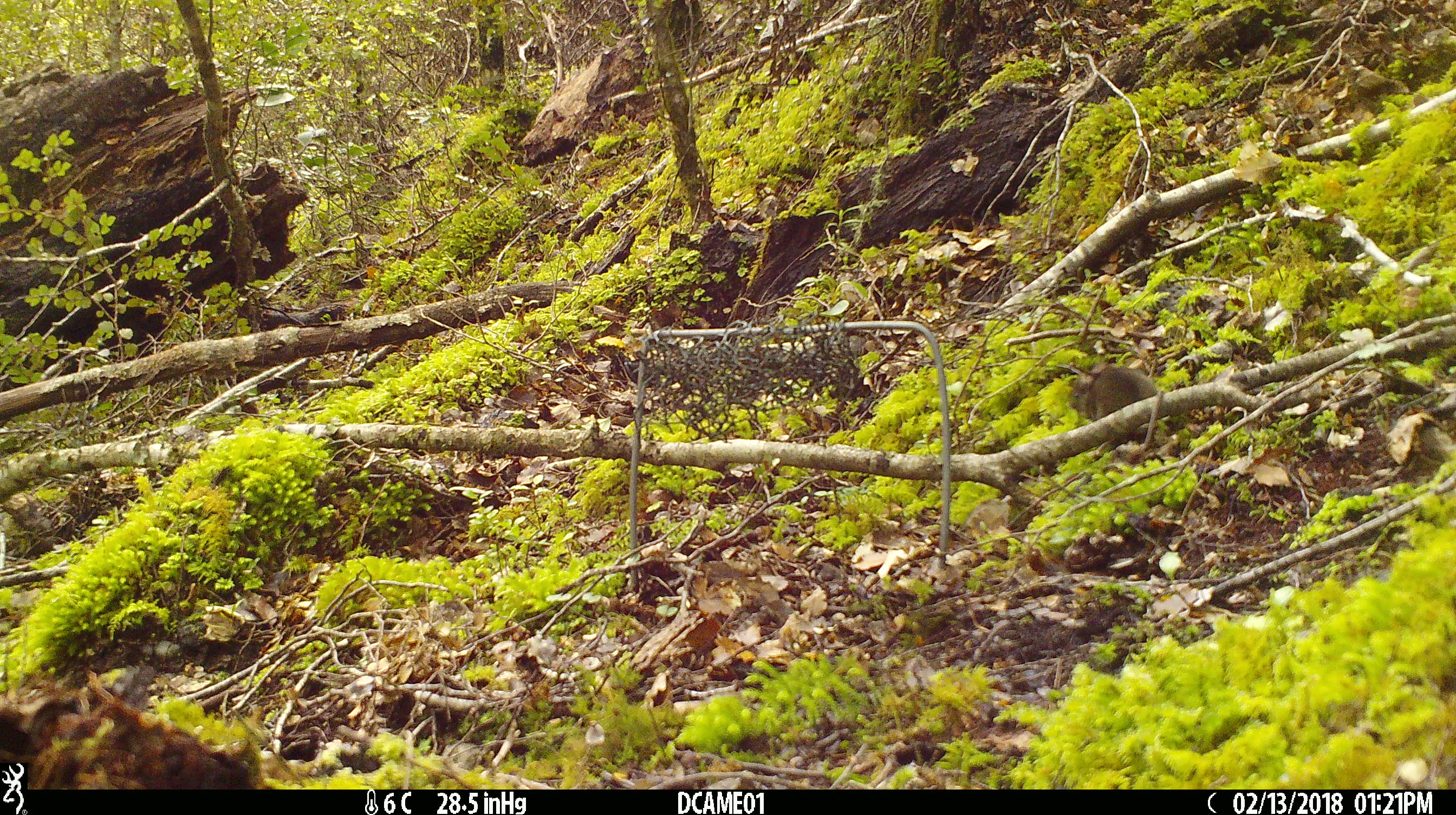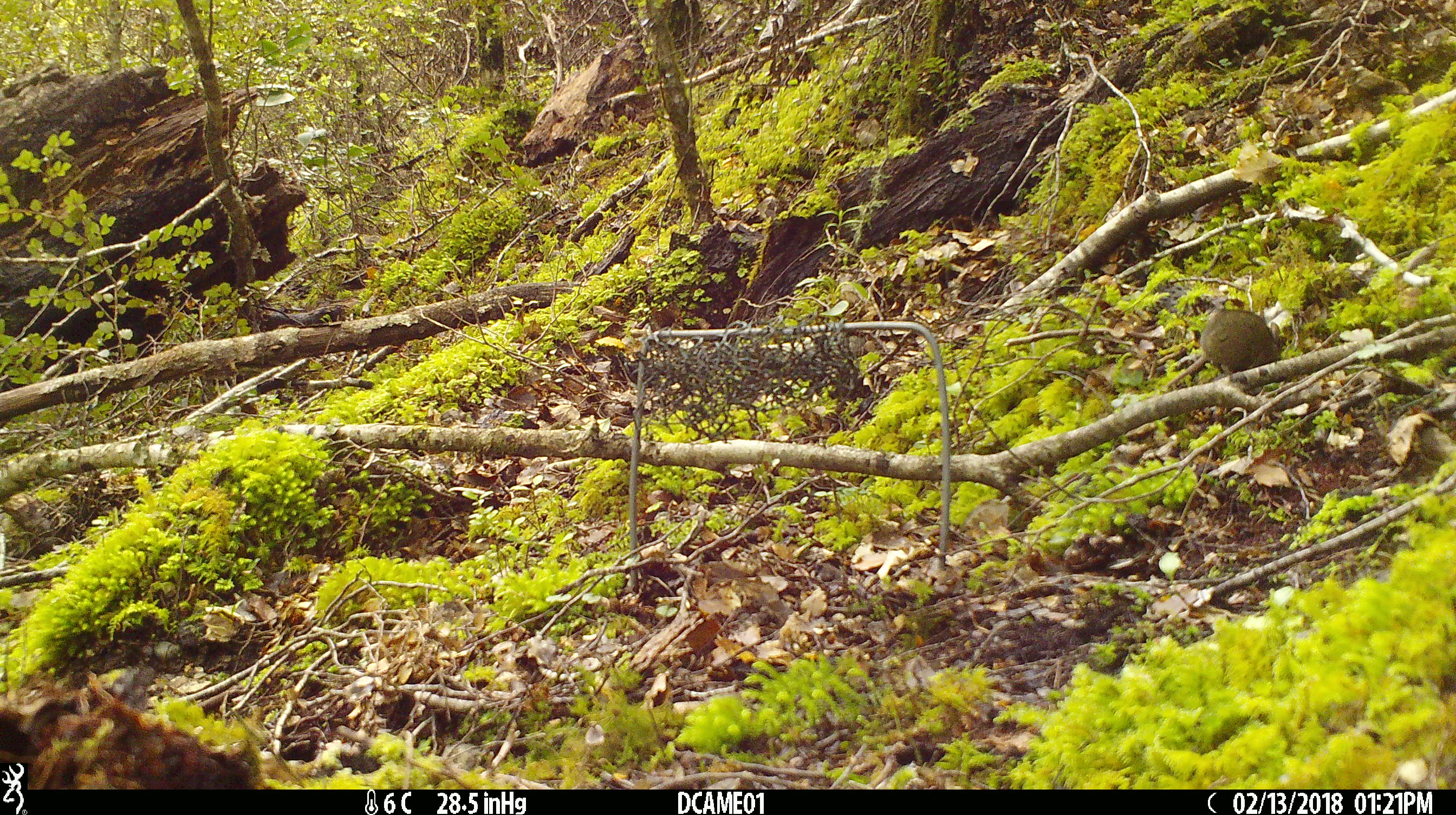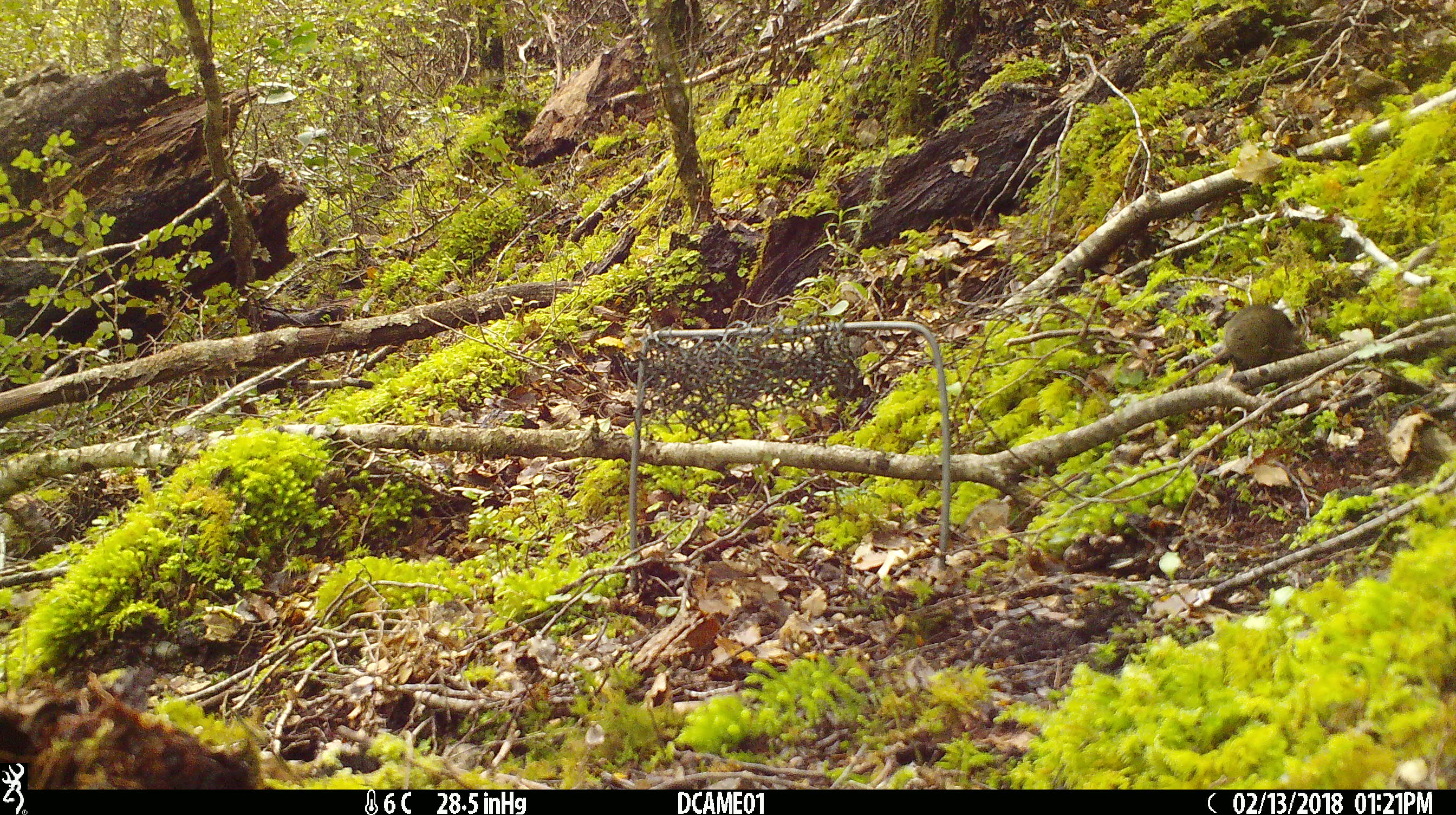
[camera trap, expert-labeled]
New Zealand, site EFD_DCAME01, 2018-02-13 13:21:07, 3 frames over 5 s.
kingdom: Animalia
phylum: Chordata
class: Mammalia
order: Rodentia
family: Muridae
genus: Mus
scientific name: Mus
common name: mouse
Mouse (Mus).